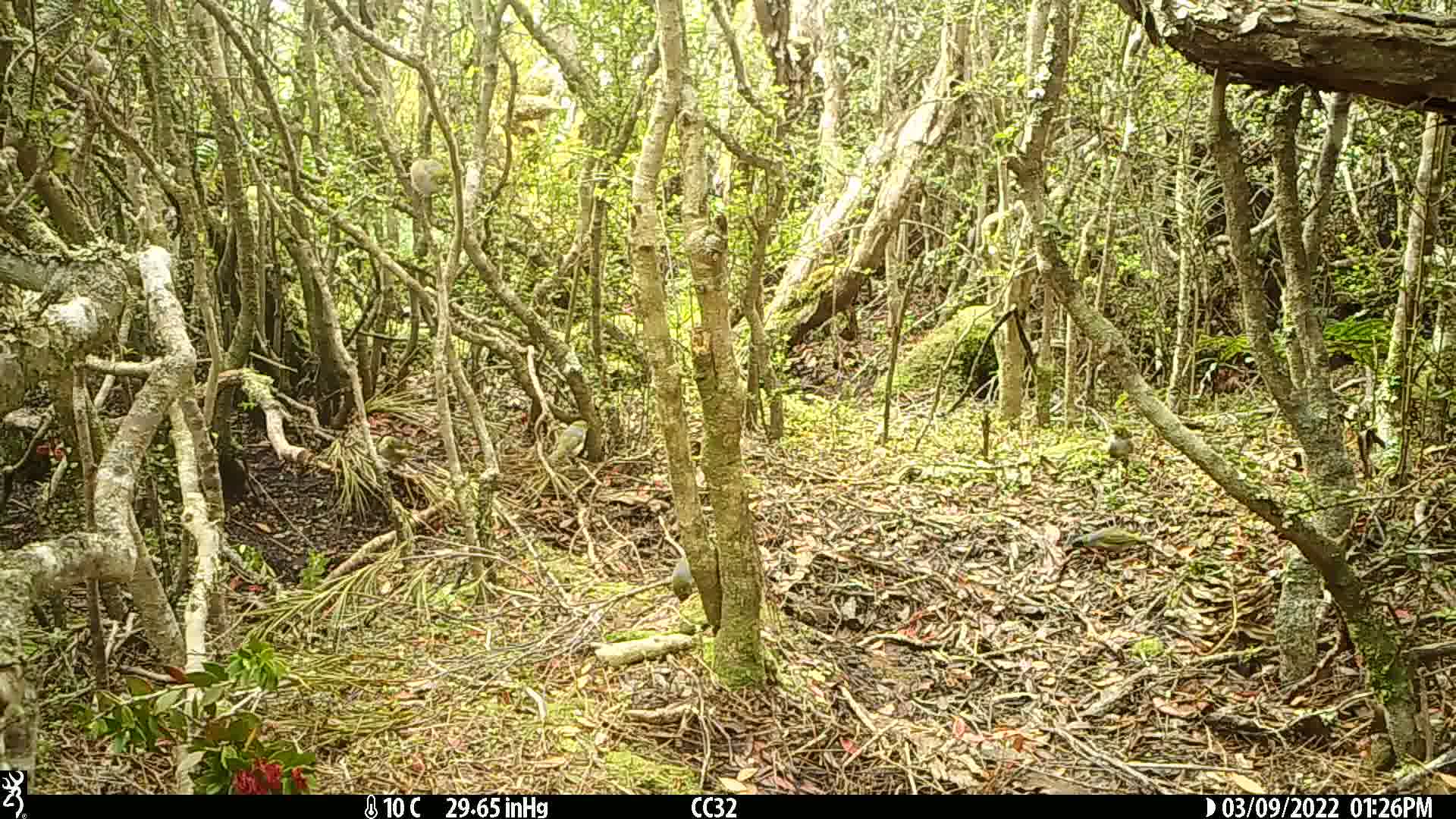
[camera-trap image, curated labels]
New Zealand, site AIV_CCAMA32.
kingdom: Animalia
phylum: Chordata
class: Aves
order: Passeriformes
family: Zosteropidae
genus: Zosterops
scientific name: Zosterops lateralis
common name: silvereye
Silvereye (Zosterops lateralis).